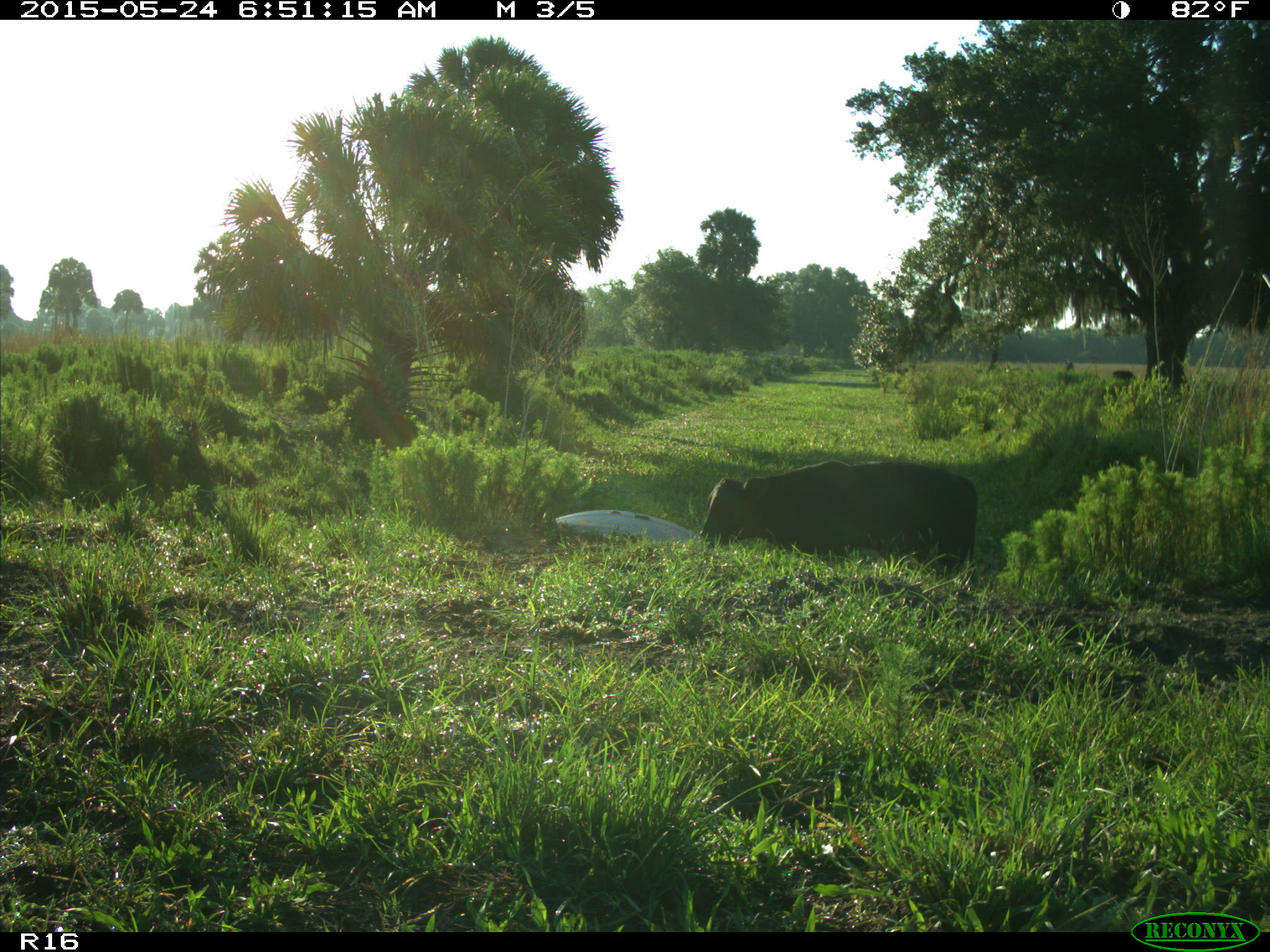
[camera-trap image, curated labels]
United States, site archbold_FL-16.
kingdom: Animalia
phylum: Chordata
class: Mammalia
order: Artiodactyla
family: Bovidae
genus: Bos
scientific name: Bos taurus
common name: domestic cow